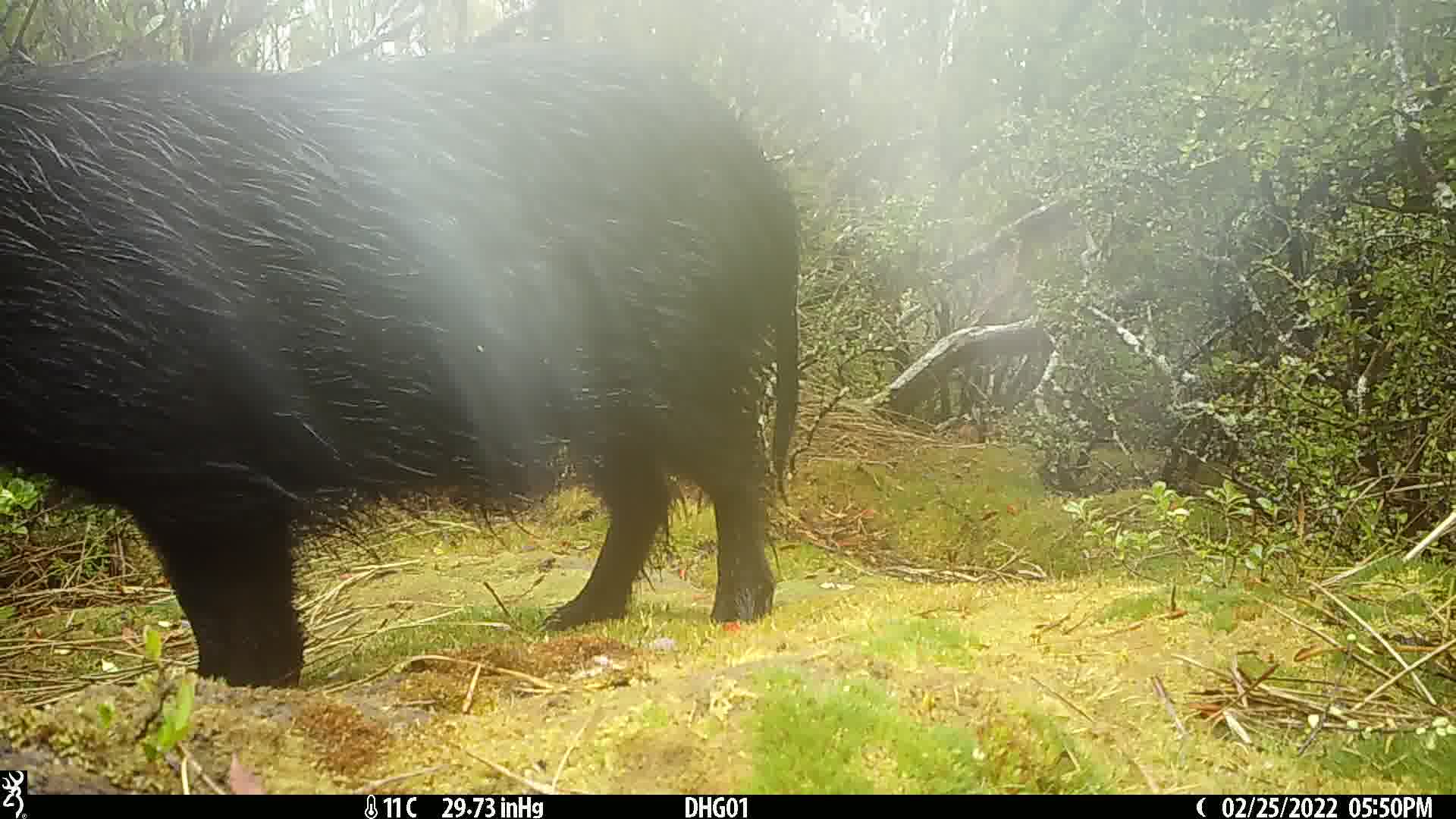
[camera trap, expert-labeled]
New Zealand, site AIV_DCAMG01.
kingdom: Animalia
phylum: Chordata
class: Mammalia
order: Artiodactyla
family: Suidae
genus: Sus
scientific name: Sus scrofa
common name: pig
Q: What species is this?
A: Pig (Sus scrofa).